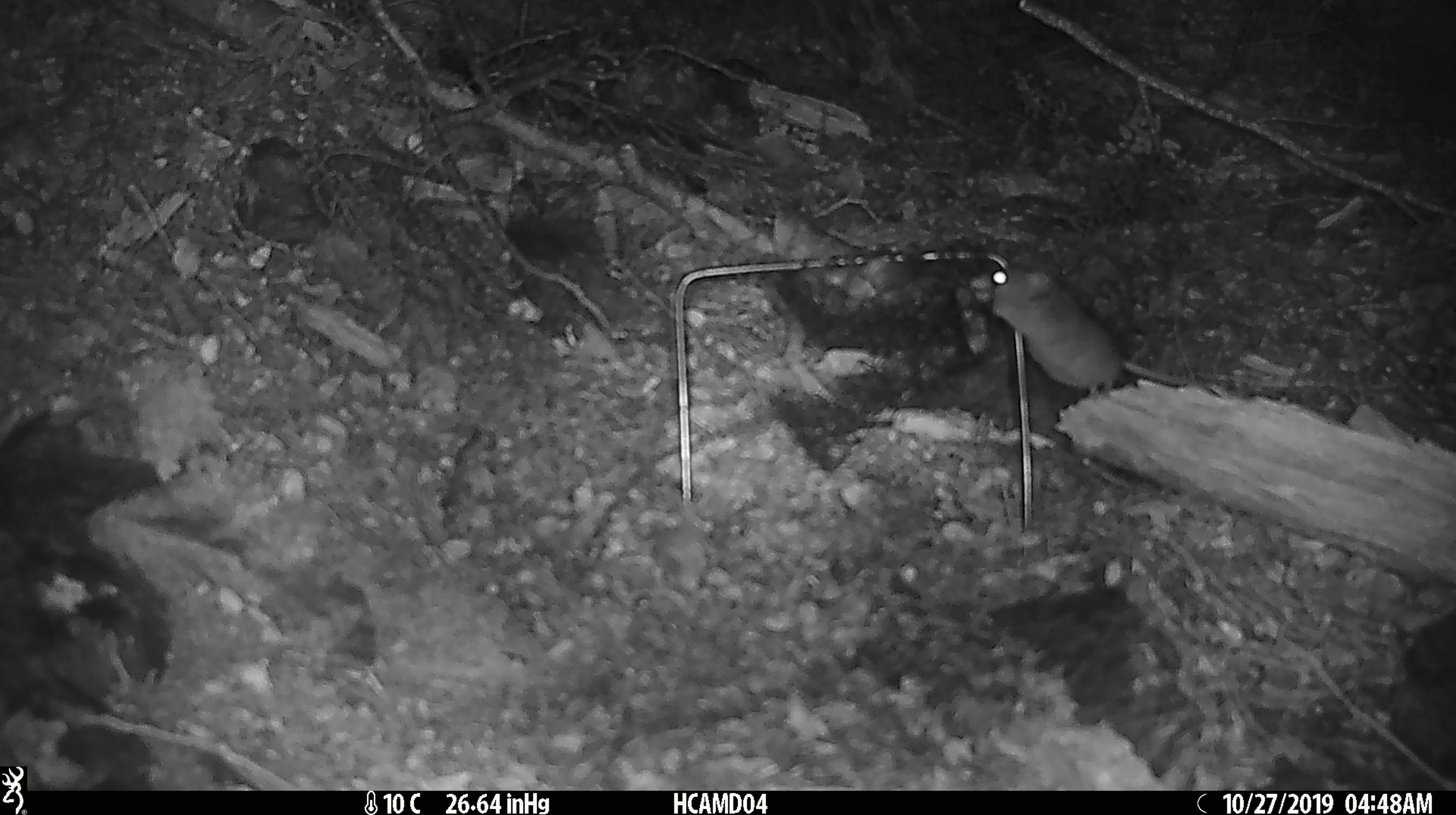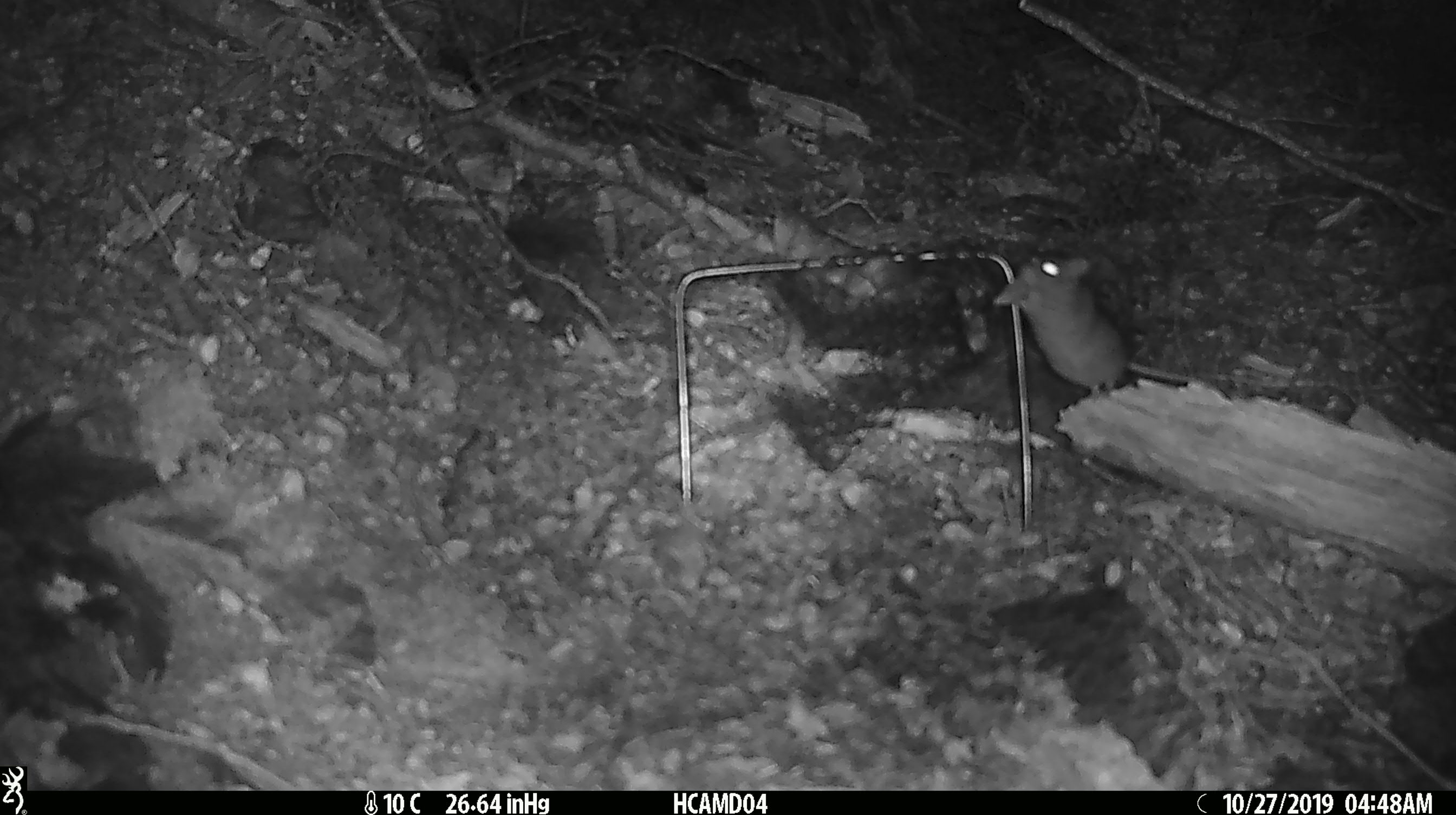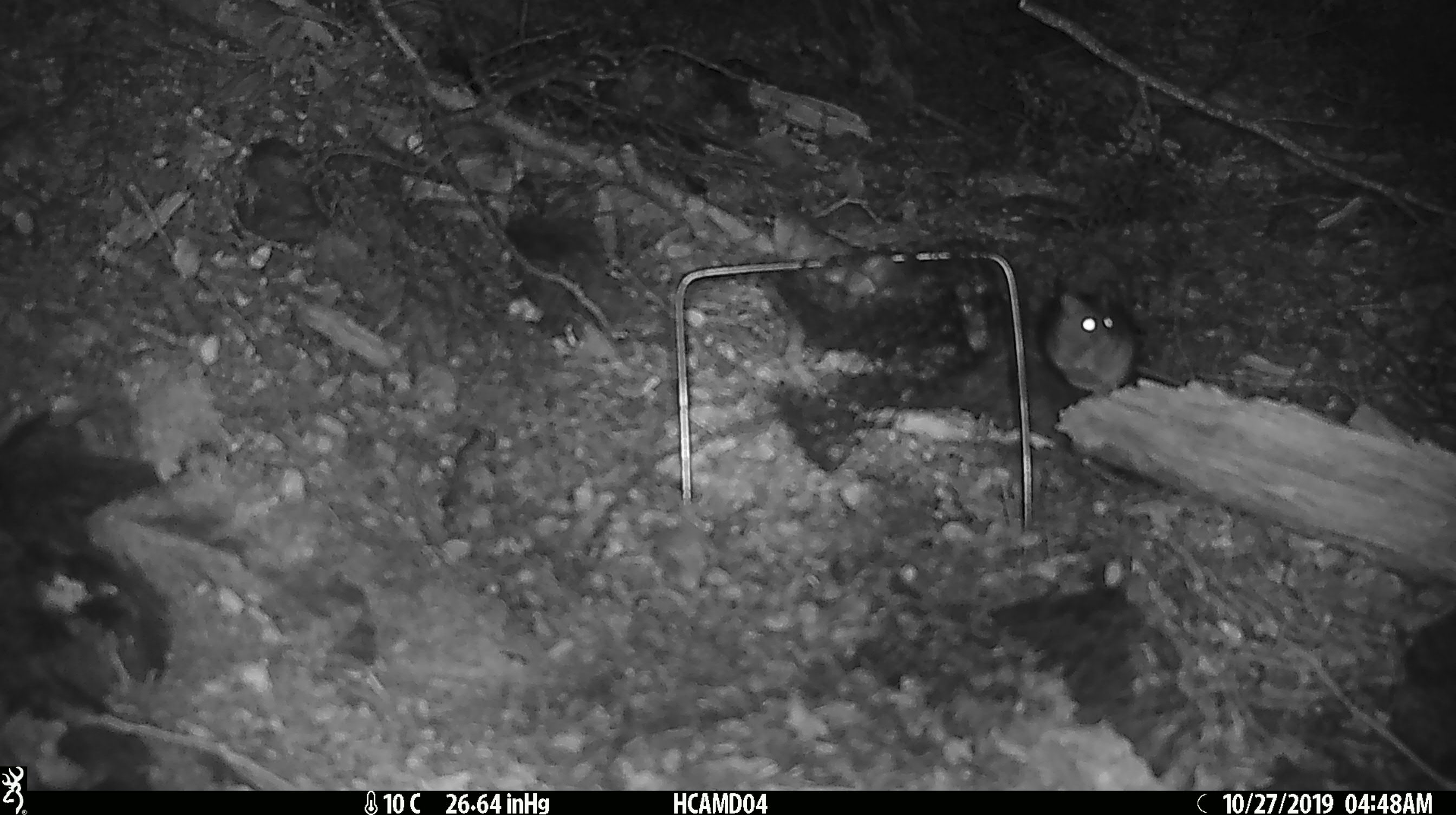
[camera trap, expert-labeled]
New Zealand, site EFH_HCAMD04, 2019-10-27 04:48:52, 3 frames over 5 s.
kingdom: Animalia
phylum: Chordata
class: Mammalia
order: Rodentia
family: Muridae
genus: Mus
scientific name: Mus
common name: mouse